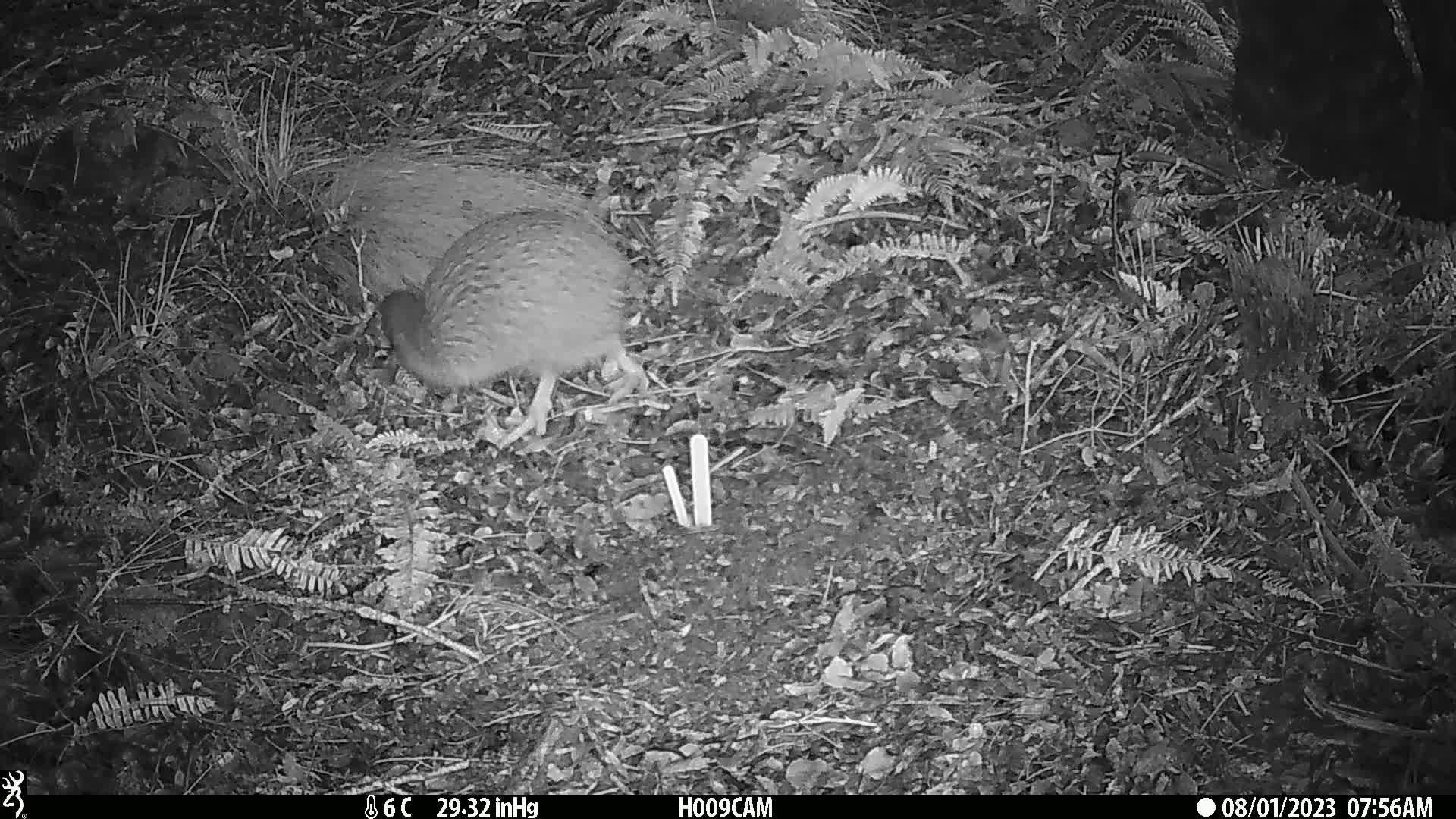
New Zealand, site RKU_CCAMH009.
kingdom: Animalia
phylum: Chordata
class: Aves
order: Apterygiformes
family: Apterygidae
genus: Apteryx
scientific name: Apteryx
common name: kiwi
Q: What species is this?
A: Kiwi (Apteryx).